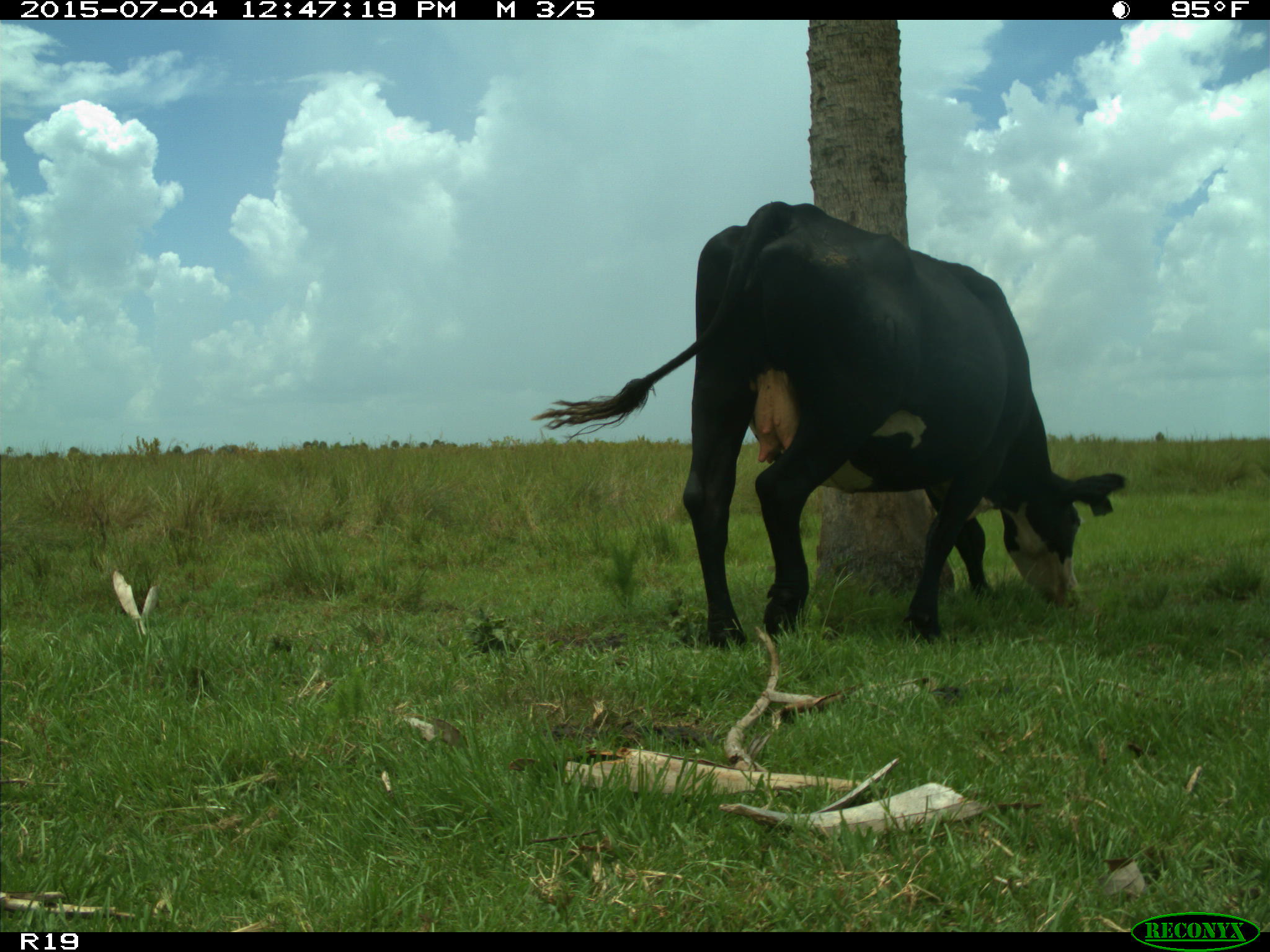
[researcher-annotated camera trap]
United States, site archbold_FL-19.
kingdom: Animalia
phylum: Chordata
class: Mammalia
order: Artiodactyla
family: Bovidae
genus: Bos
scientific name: Bos taurus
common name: domestic cow